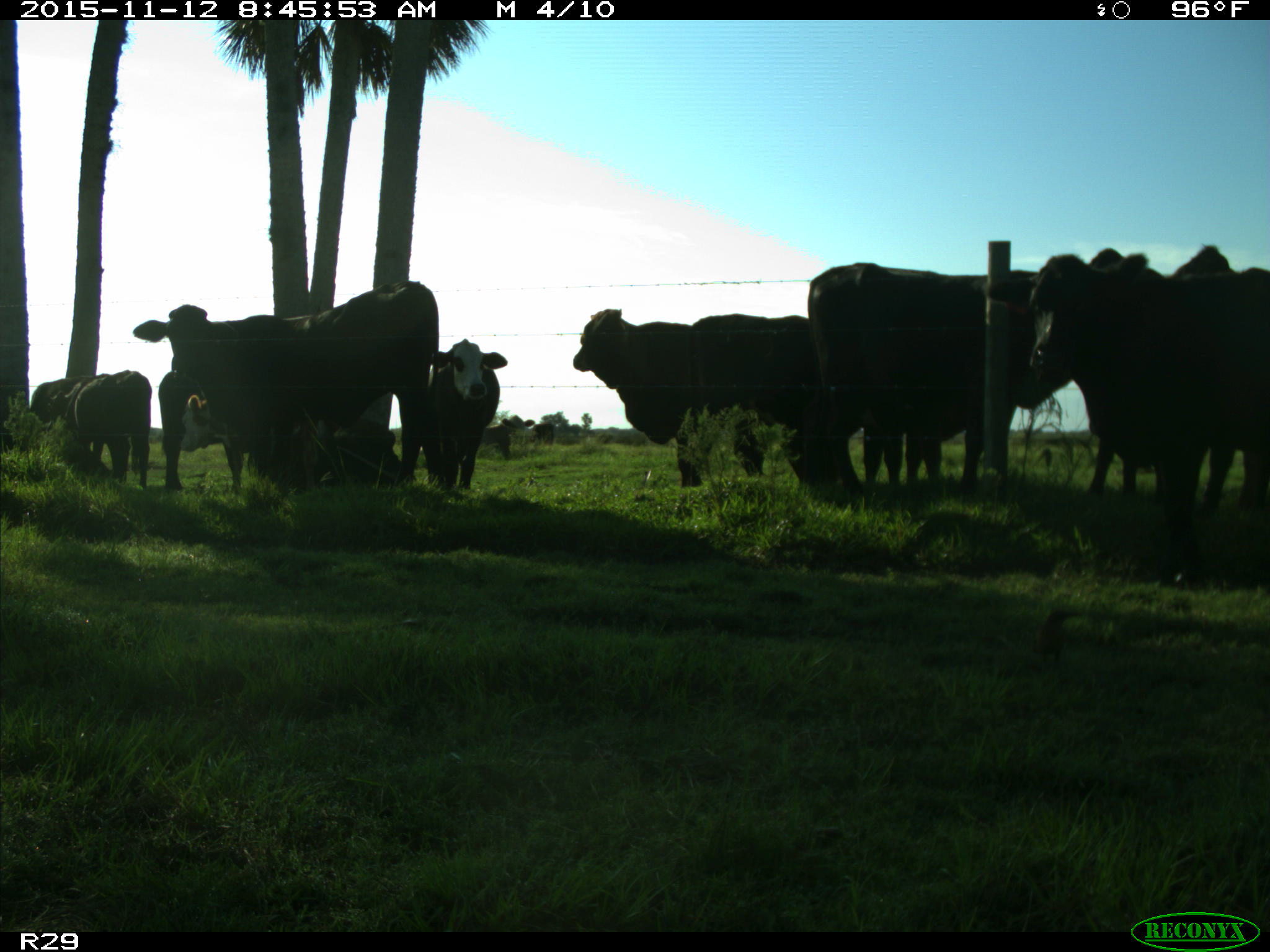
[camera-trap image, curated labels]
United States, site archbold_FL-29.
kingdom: Animalia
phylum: Chordata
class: Mammalia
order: Artiodactyla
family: Bovidae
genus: Bos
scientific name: Bos taurus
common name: domestic cow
Bos taurus (domestic cow).